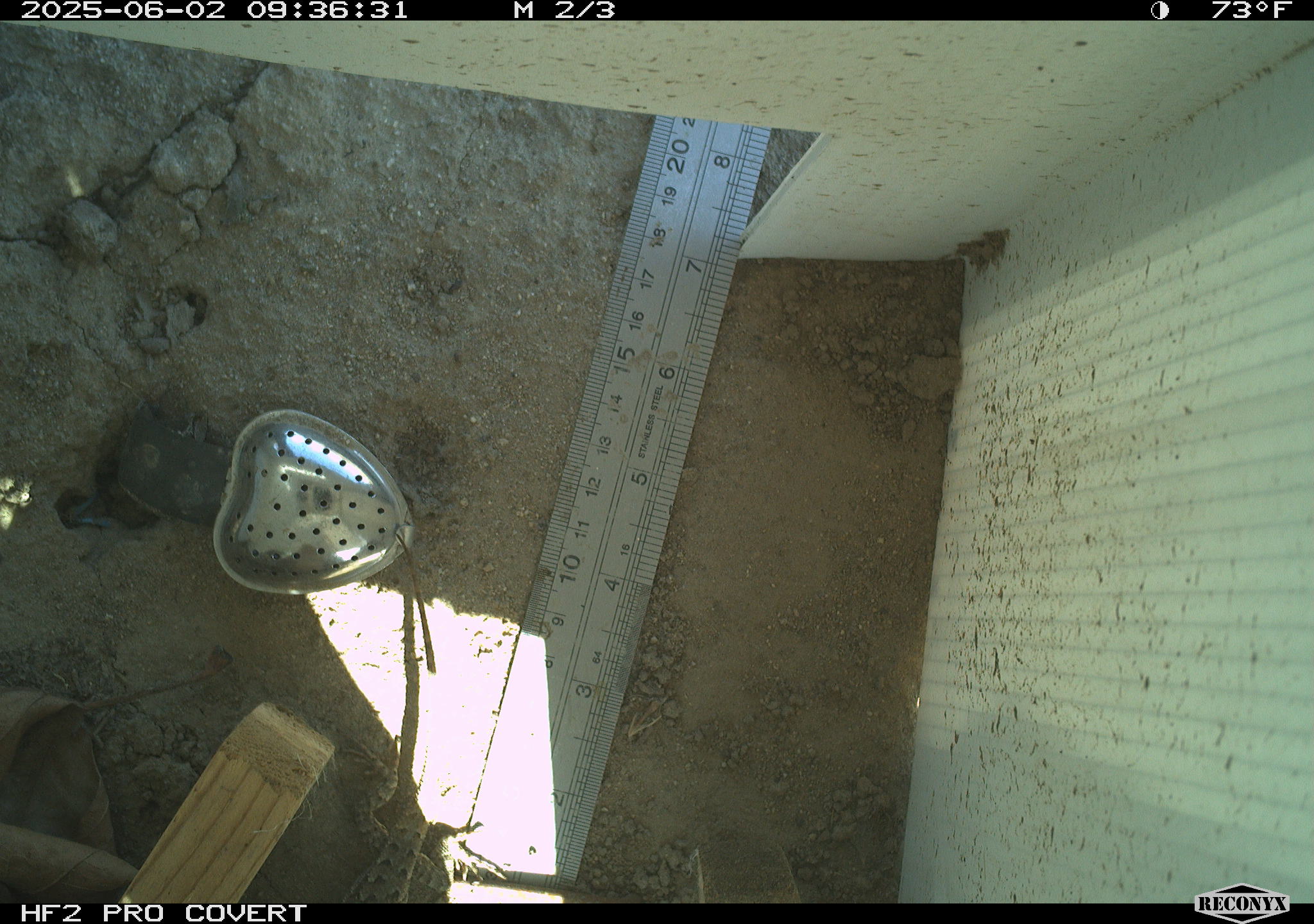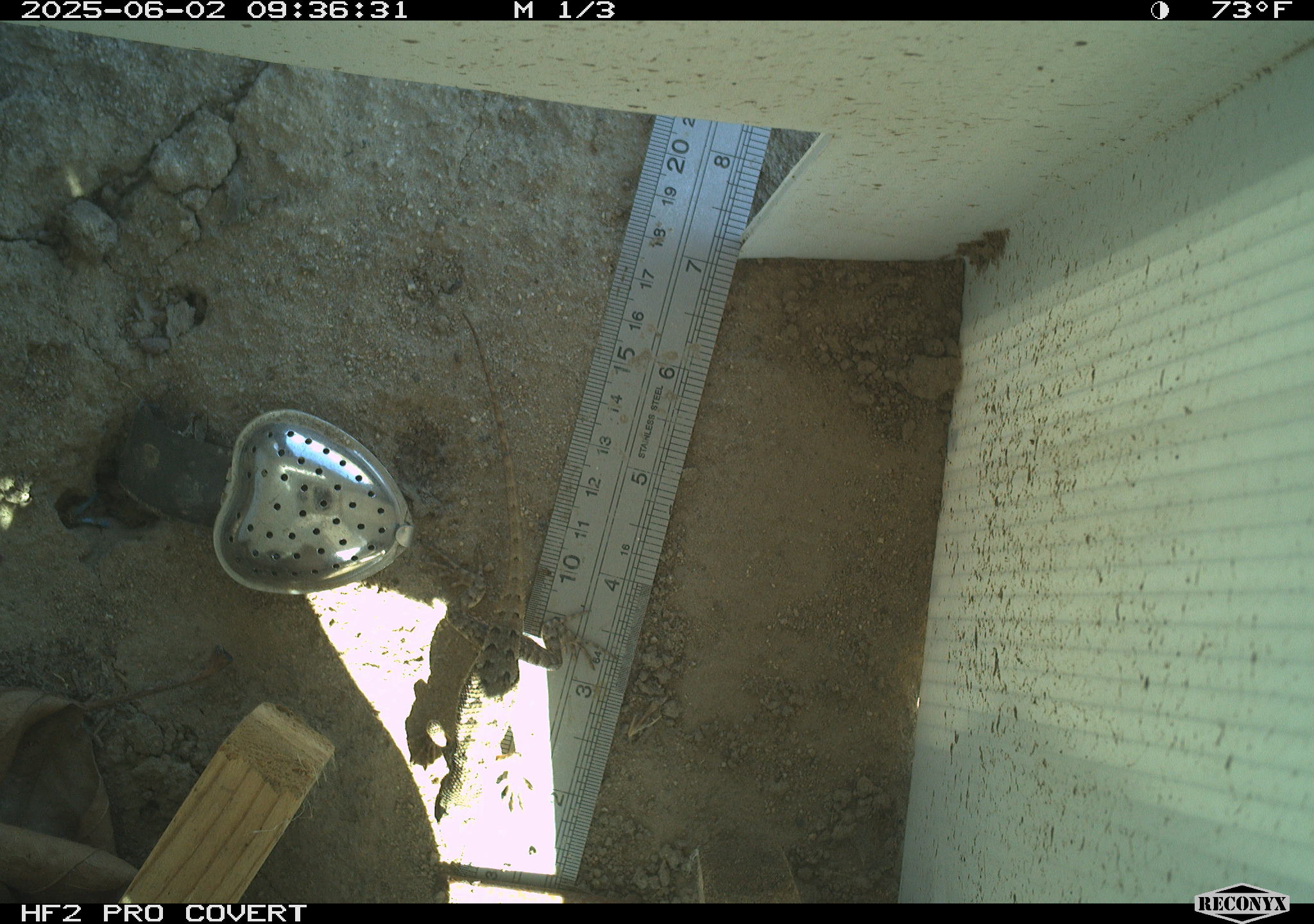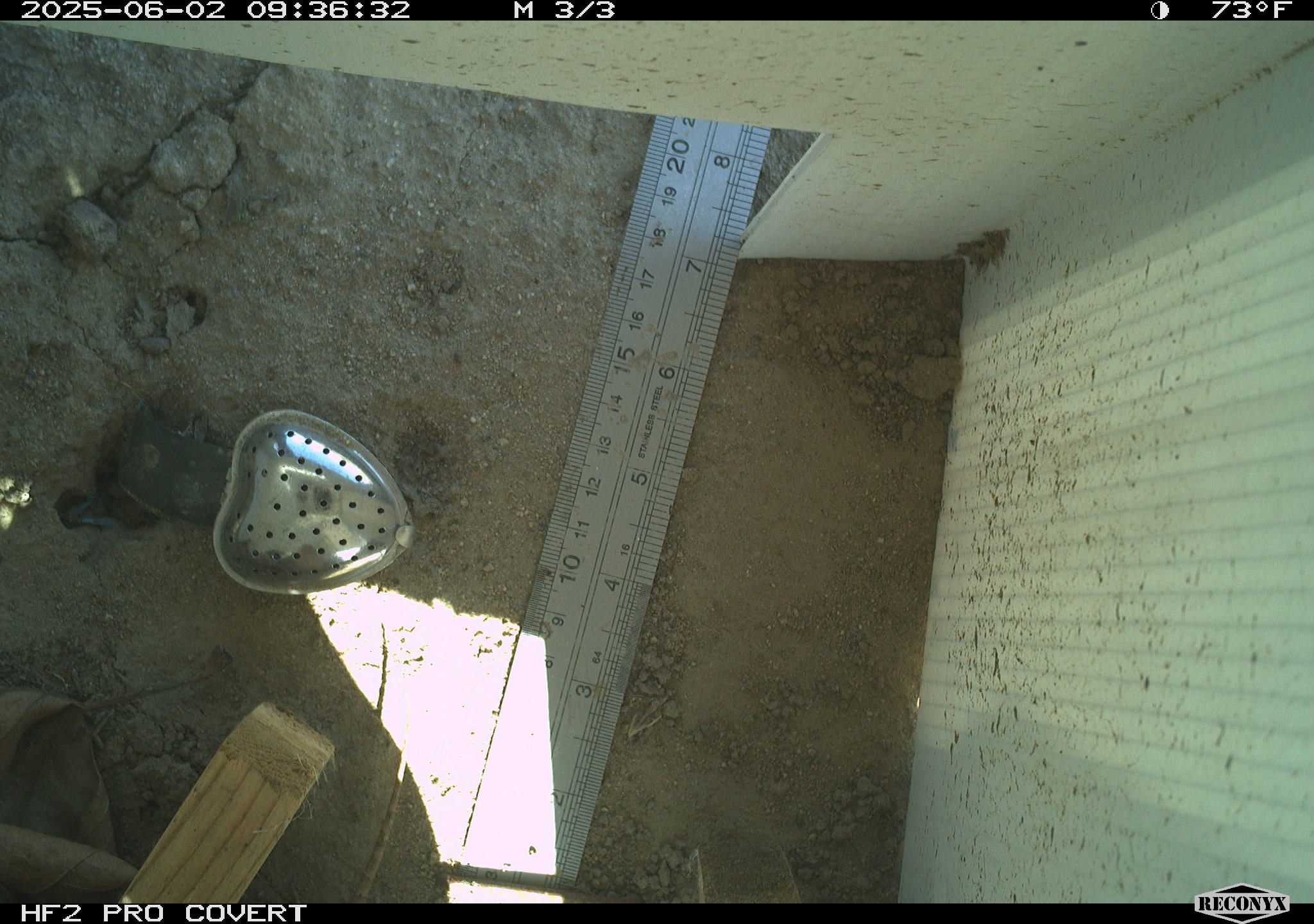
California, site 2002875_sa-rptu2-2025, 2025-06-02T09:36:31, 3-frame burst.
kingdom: Animalia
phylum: Chordata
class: Reptilia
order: Squamata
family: Phrynosomatidae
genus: Sceloporus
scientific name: Sceloporus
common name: spiny lizards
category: sceloporus species